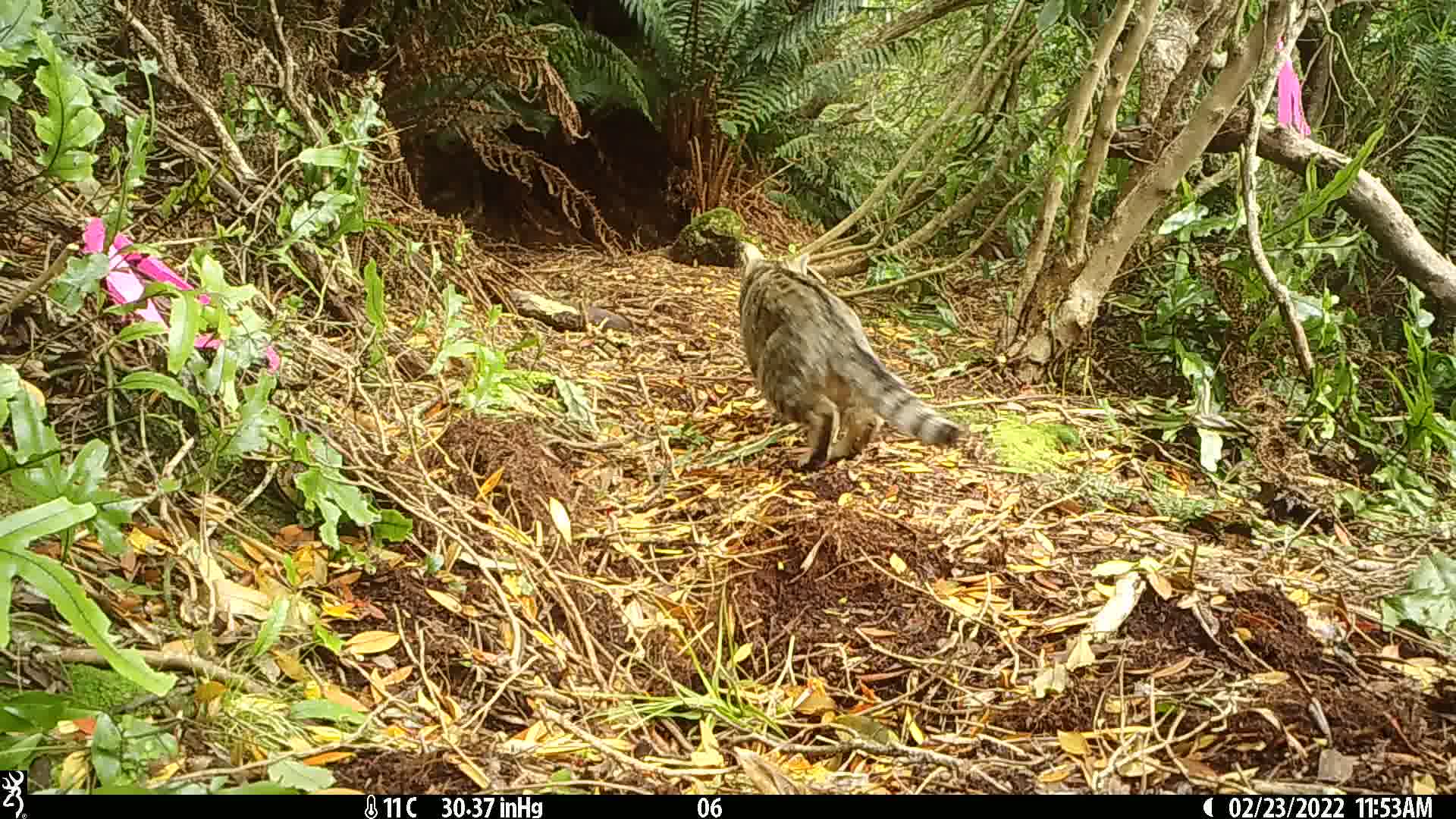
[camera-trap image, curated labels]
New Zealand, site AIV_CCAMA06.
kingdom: Animalia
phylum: Chordata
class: Mammalia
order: Carnivora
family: Felidae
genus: Felis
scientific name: Felis catus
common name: domestic cat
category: cat